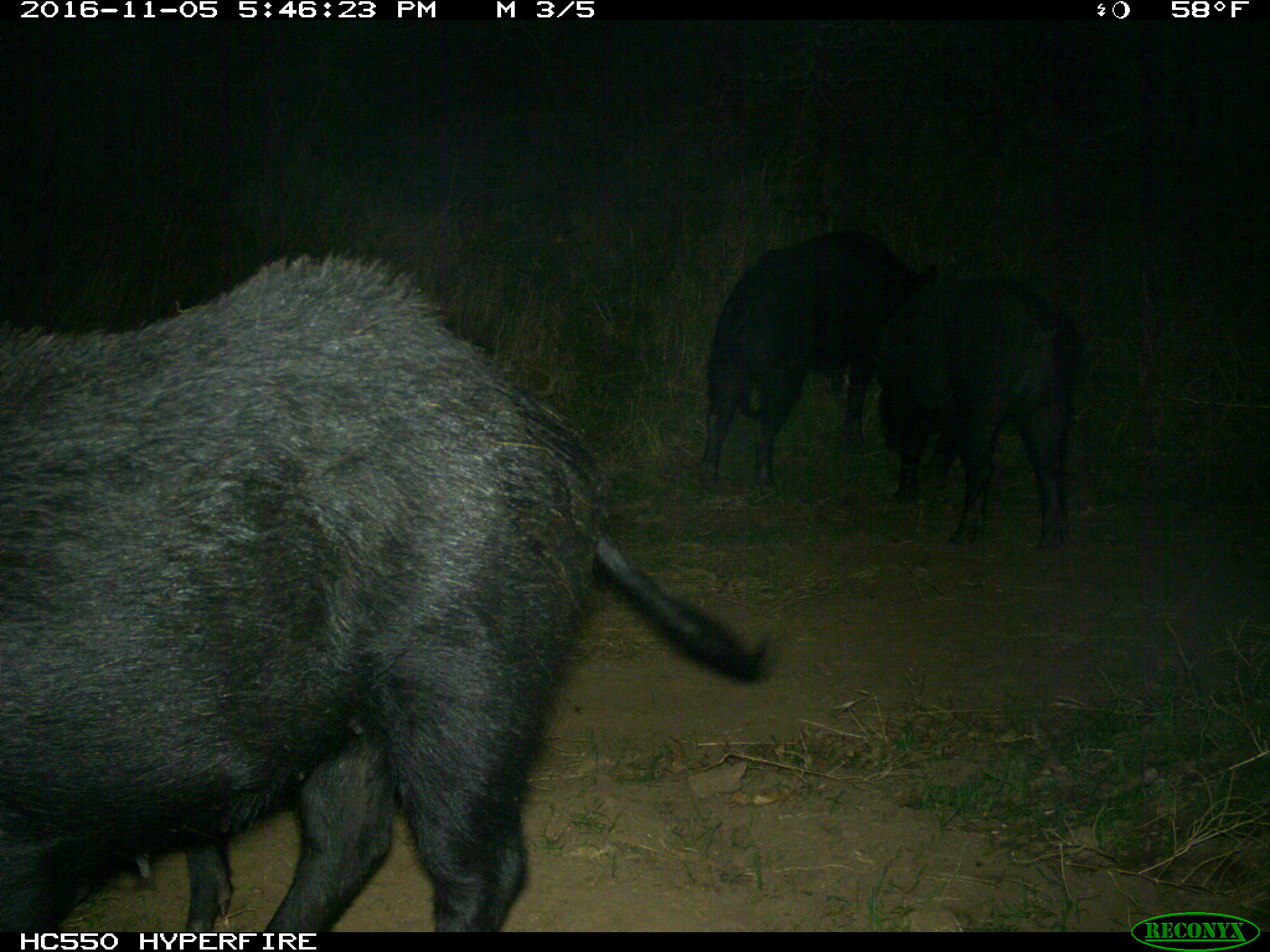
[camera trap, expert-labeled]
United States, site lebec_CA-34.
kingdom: Animalia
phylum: Chordata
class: Mammalia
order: Artiodactyla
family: Suidae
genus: Sus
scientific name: Sus scrofa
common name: wild boar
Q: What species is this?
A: Sus scrofa (wild boar).